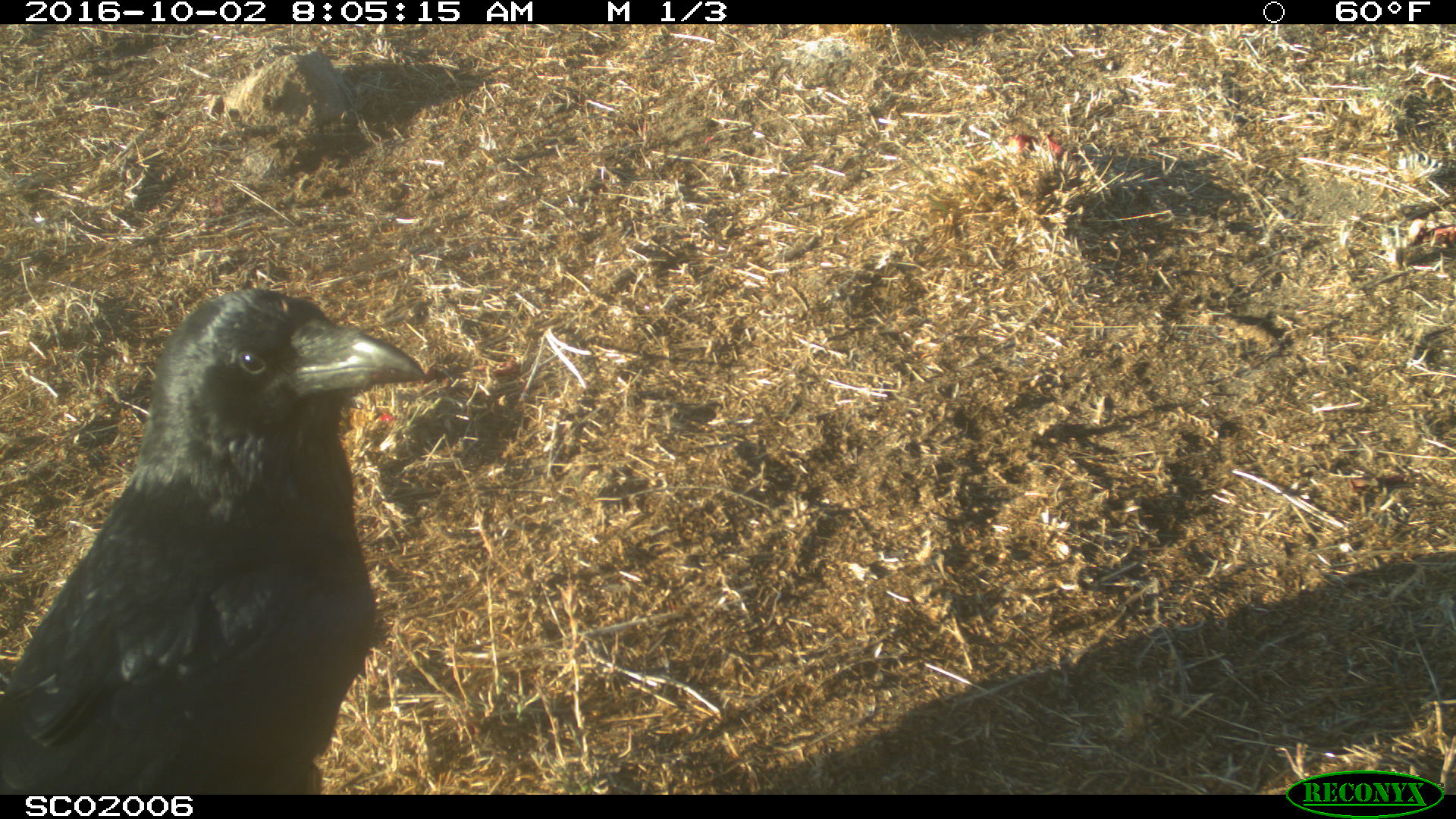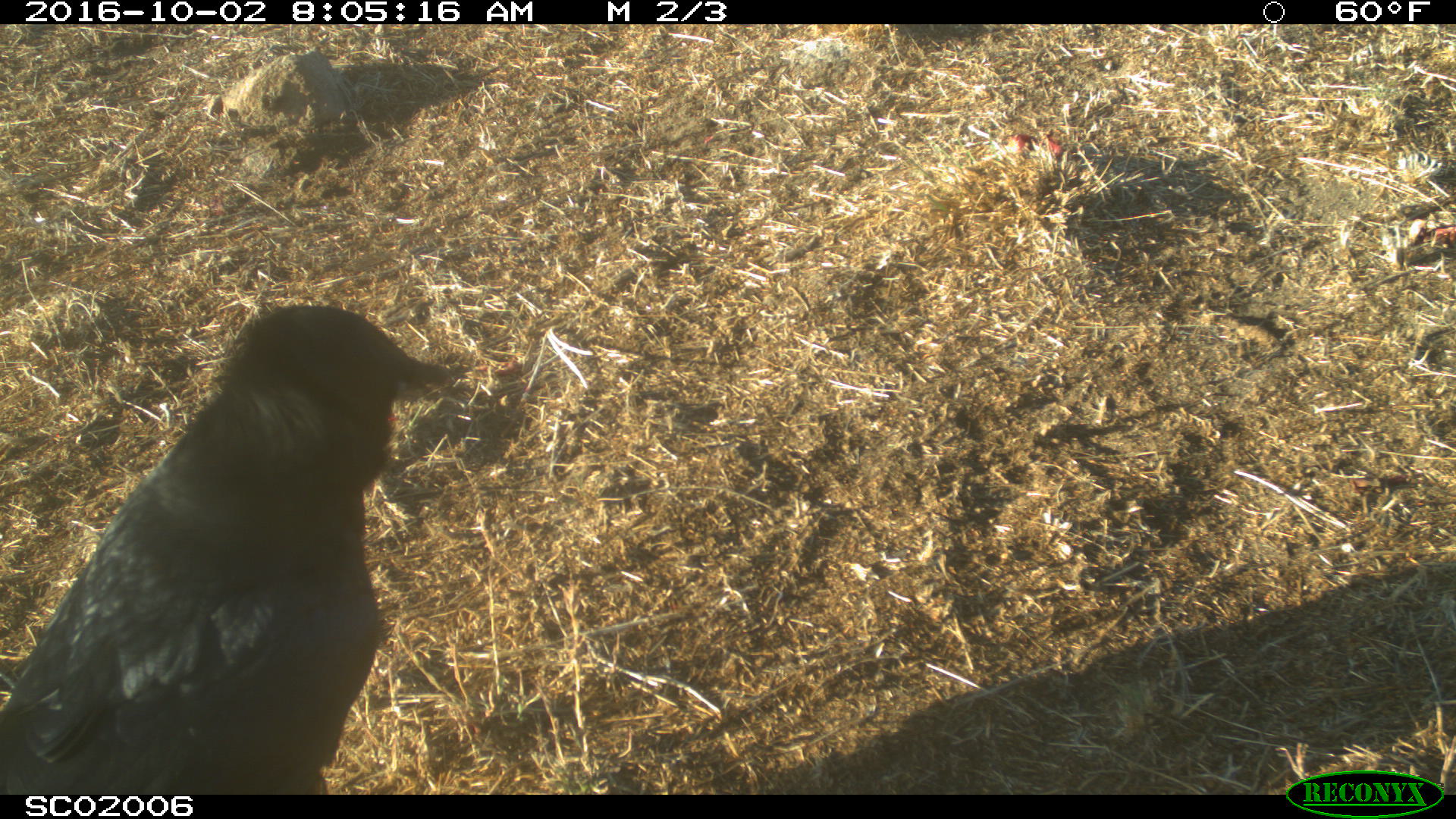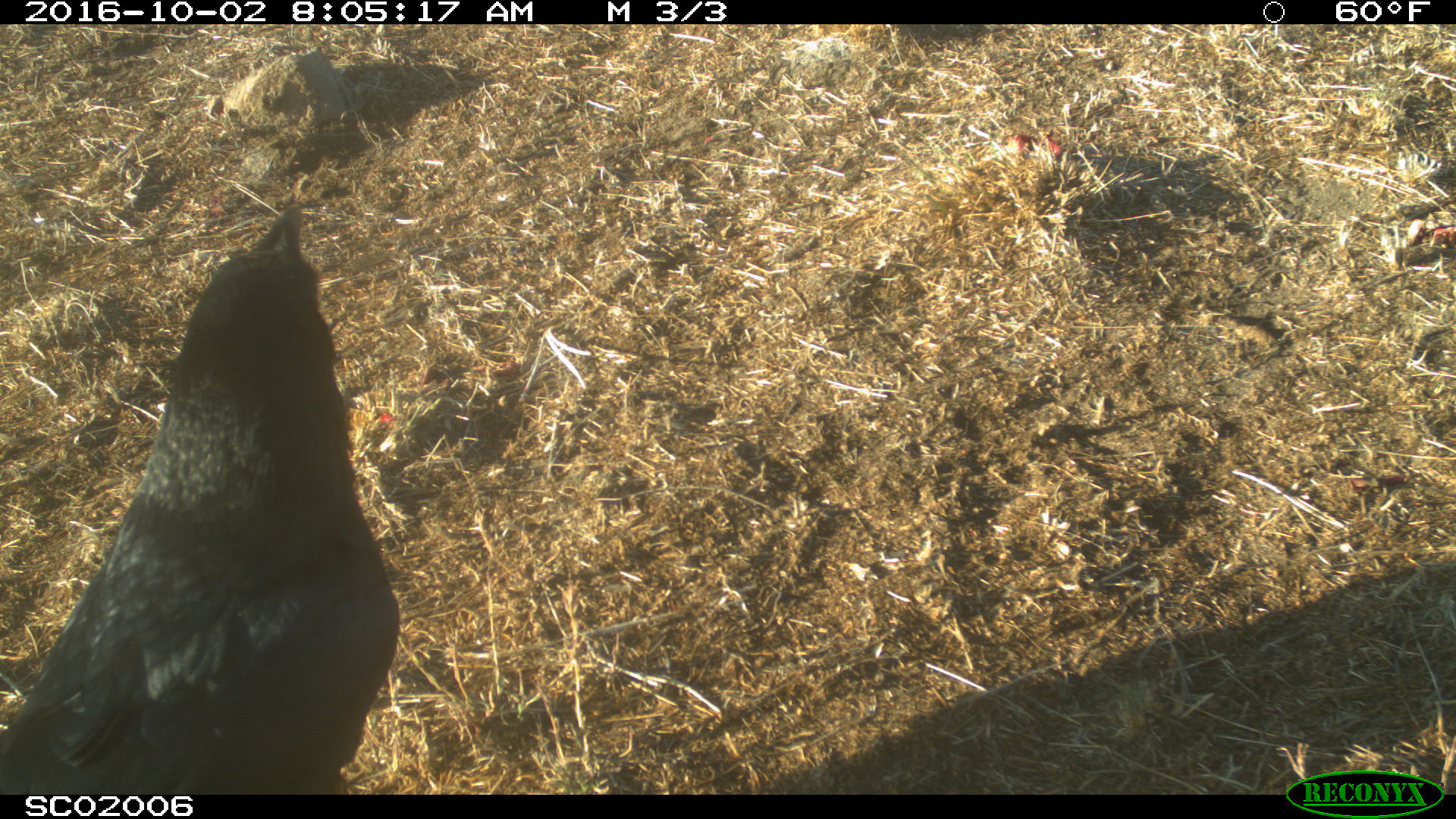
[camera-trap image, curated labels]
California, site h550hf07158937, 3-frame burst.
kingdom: Animalia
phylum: Chordata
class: Aves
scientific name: Aves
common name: bird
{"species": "bird (Aves)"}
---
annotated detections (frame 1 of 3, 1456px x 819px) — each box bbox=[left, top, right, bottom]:
bird: bbox=[0, 286, 427, 794]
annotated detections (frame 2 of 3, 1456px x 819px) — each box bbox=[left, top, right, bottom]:
bird: bbox=[0, 304, 452, 795]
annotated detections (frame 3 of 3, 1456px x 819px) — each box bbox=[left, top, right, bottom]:
bird: bbox=[0, 203, 400, 794]